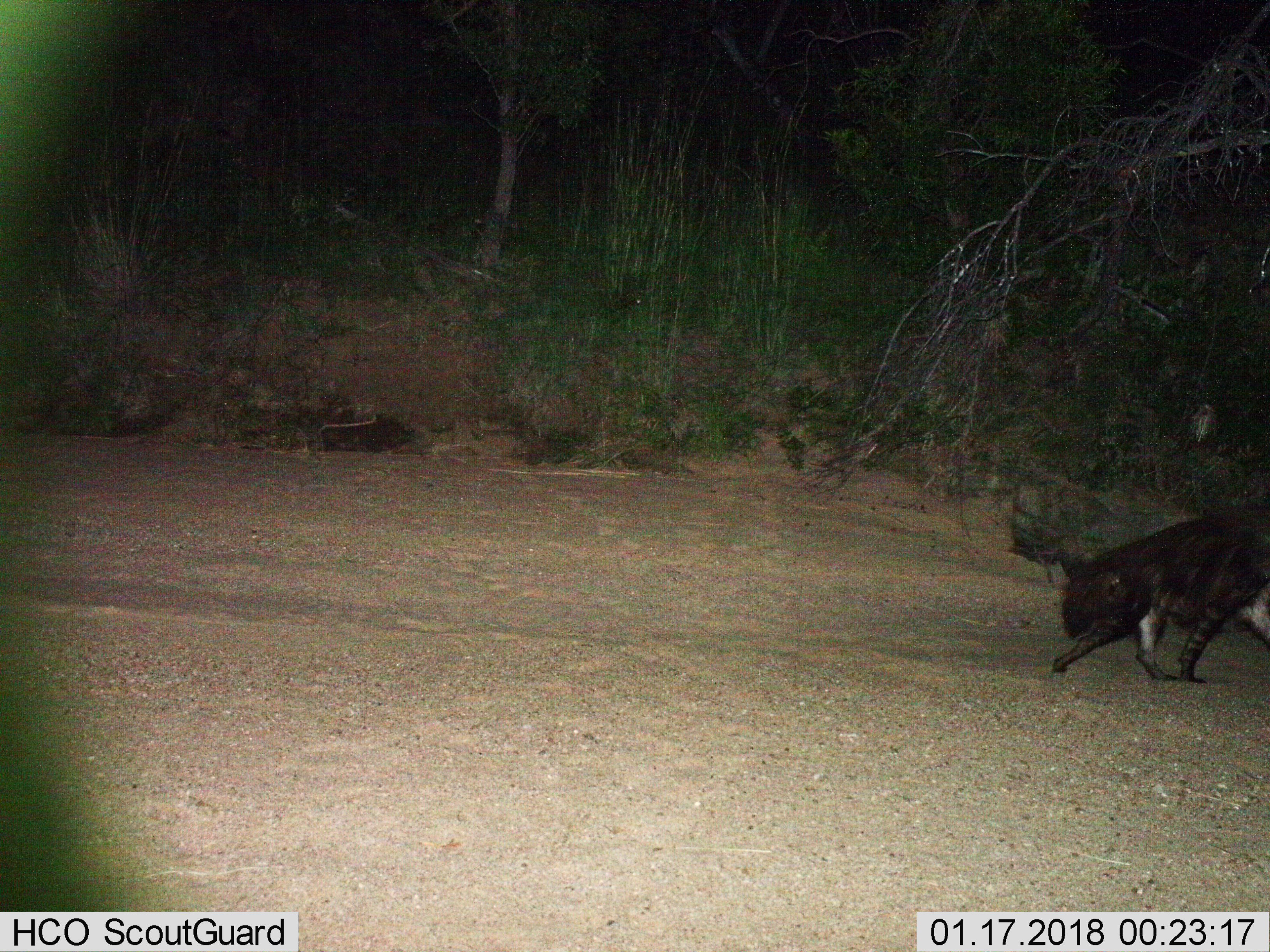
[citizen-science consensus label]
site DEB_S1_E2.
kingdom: Animalia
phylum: Chordata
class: Mammalia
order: Carnivora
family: Hyaenidae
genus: Parahyaena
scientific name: Parahyaena brunnea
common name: brown hyena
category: hyenabrown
Hyenabrown (brown hyena) (Parahyaena brunnea), count 1. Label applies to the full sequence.